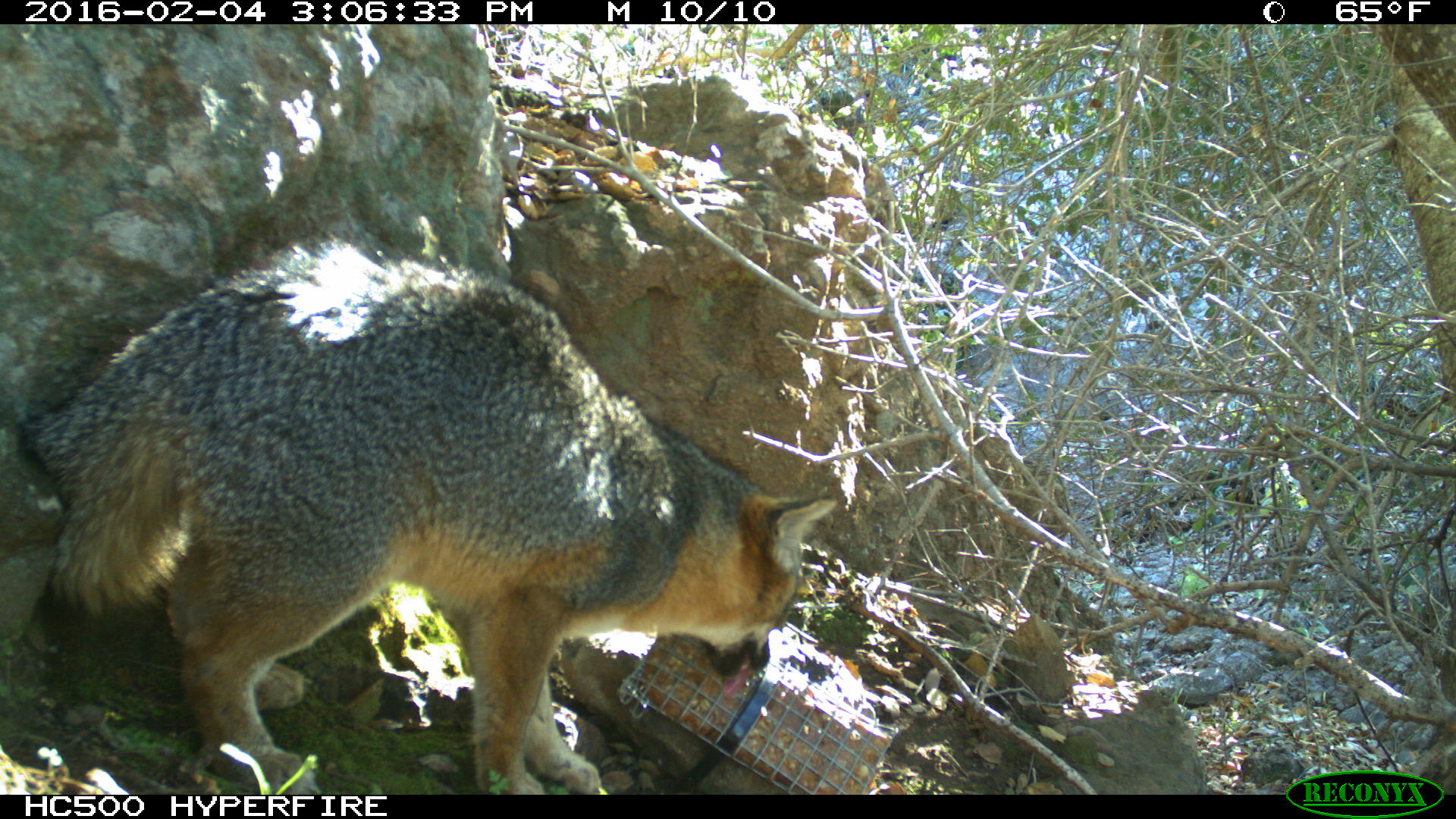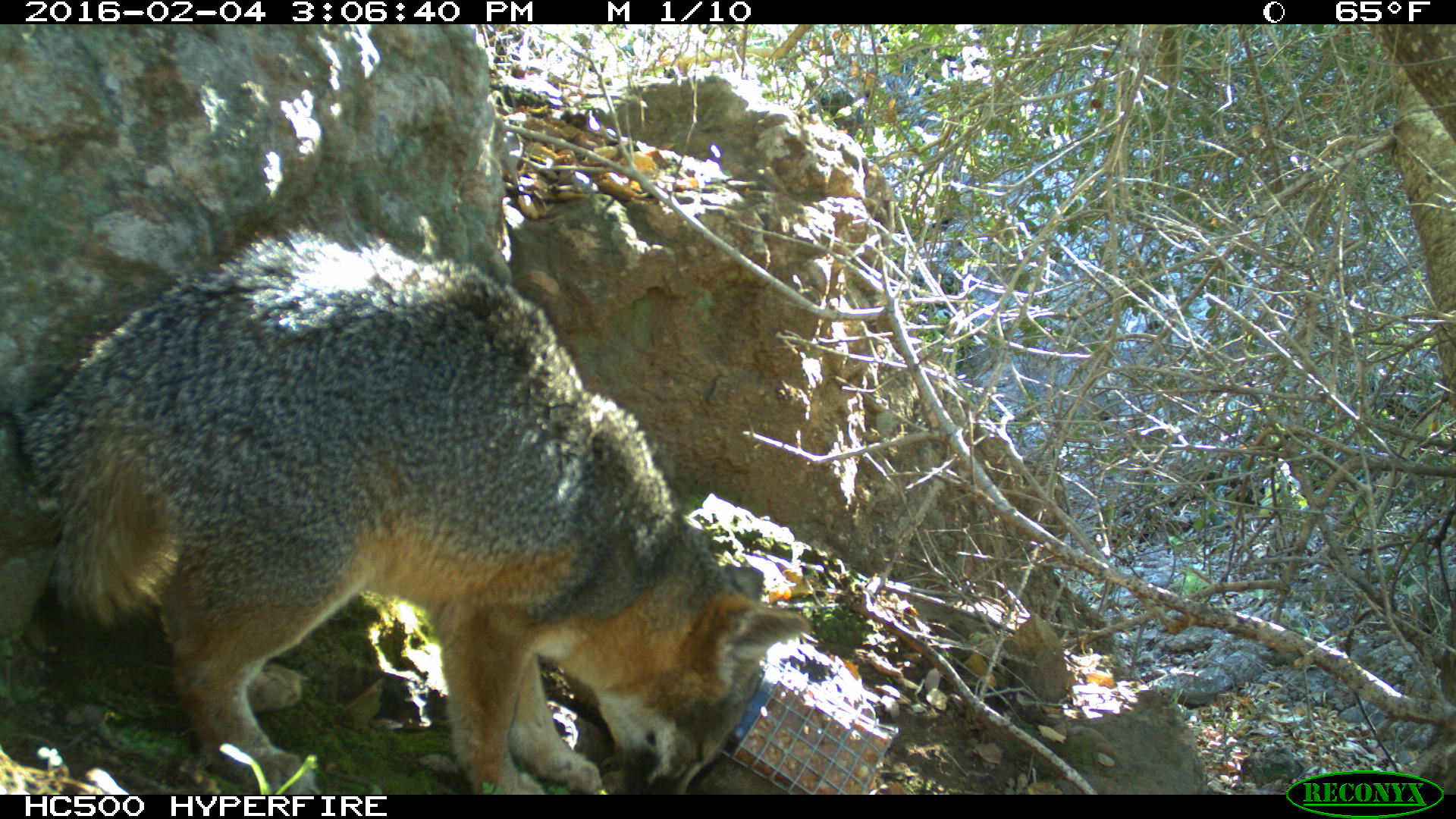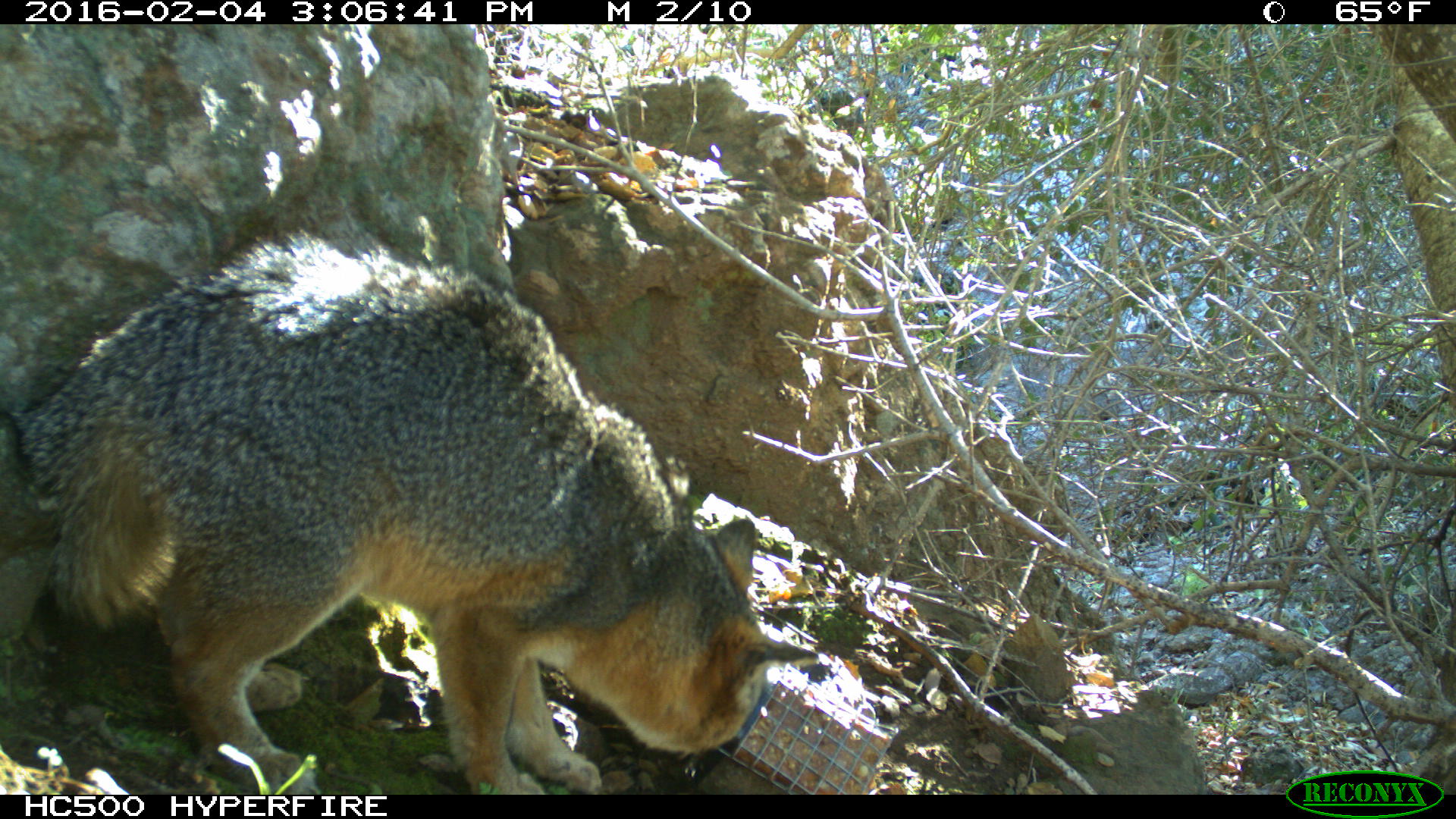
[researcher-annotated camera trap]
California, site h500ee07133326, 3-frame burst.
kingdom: Animalia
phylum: Chordata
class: Mammalia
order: Carnivora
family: Canidae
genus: Urocyon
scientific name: Urocyon littoralis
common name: island fox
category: fox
Fox (island fox) (Urocyon littoralis).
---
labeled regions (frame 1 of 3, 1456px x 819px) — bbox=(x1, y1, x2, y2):
fox: bbox=(27, 224, 838, 793)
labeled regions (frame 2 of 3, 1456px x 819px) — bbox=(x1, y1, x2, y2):
fox: bbox=(19, 216, 810, 794)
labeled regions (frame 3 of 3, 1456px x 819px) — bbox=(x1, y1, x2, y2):
fox: bbox=(7, 222, 817, 794)